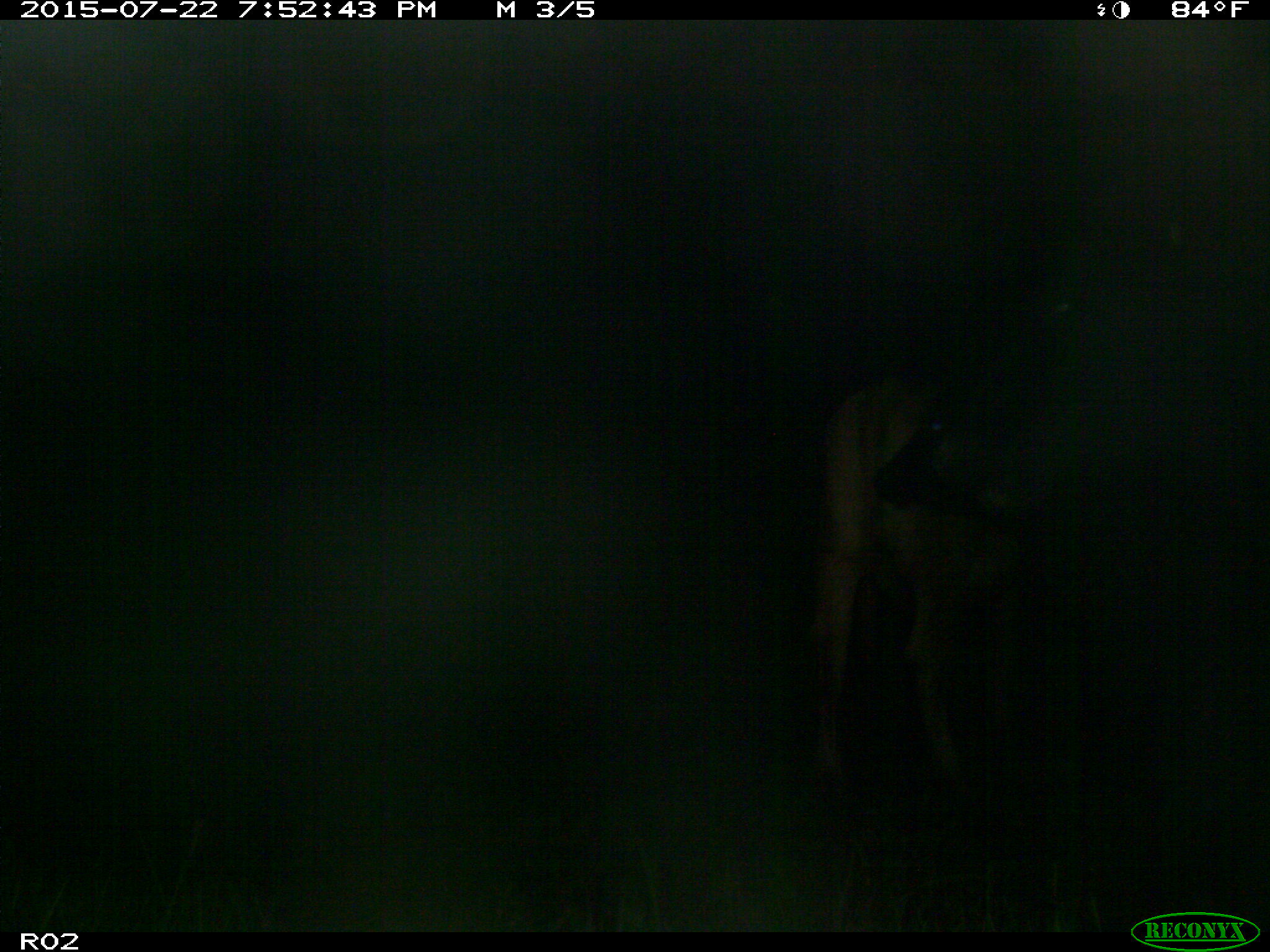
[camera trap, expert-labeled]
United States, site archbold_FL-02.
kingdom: Animalia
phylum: Chordata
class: Mammalia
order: Artiodactyla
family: Bovidae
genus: Bos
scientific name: Bos taurus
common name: domestic cow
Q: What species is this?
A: Bos taurus (domestic cow).